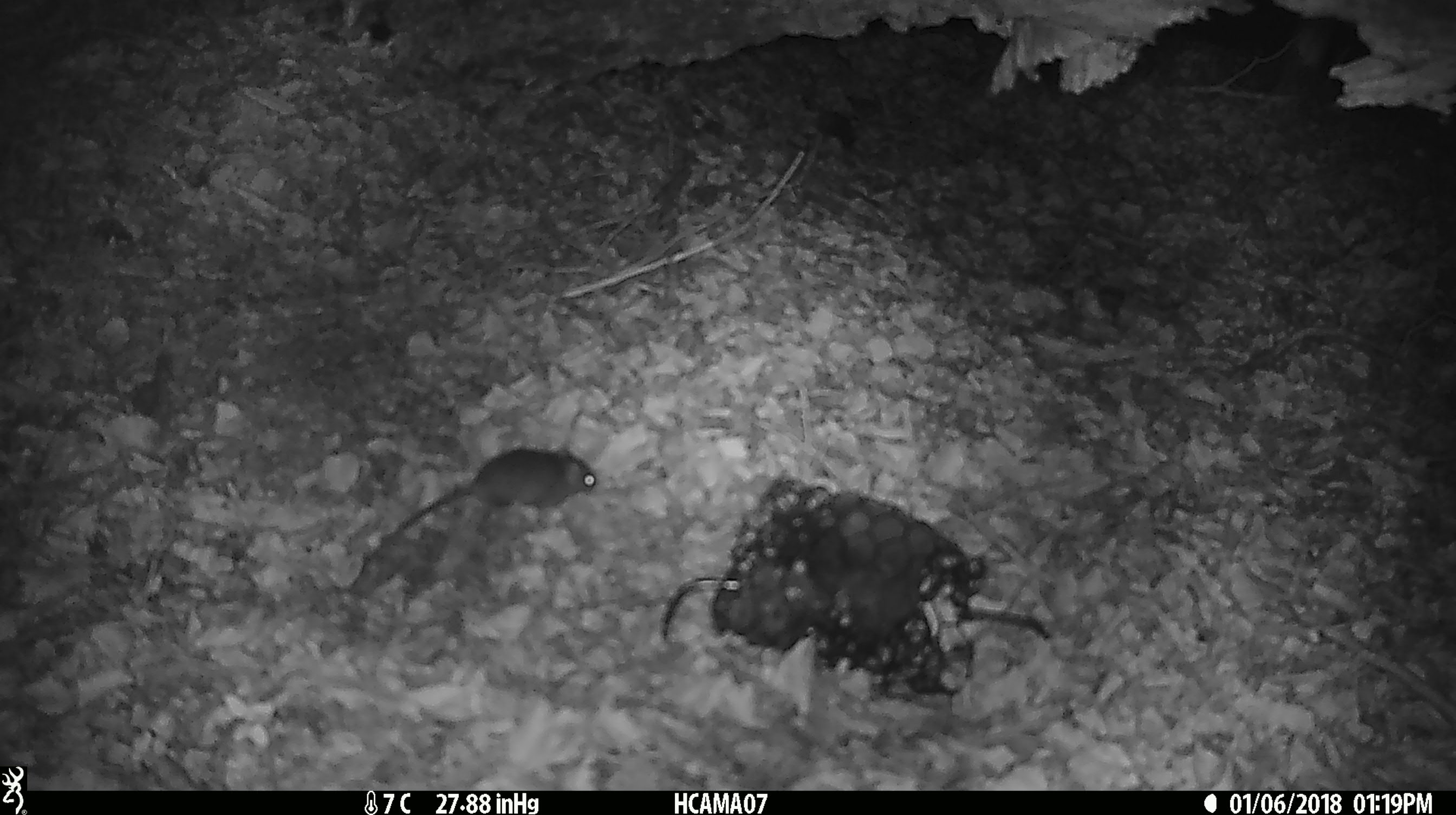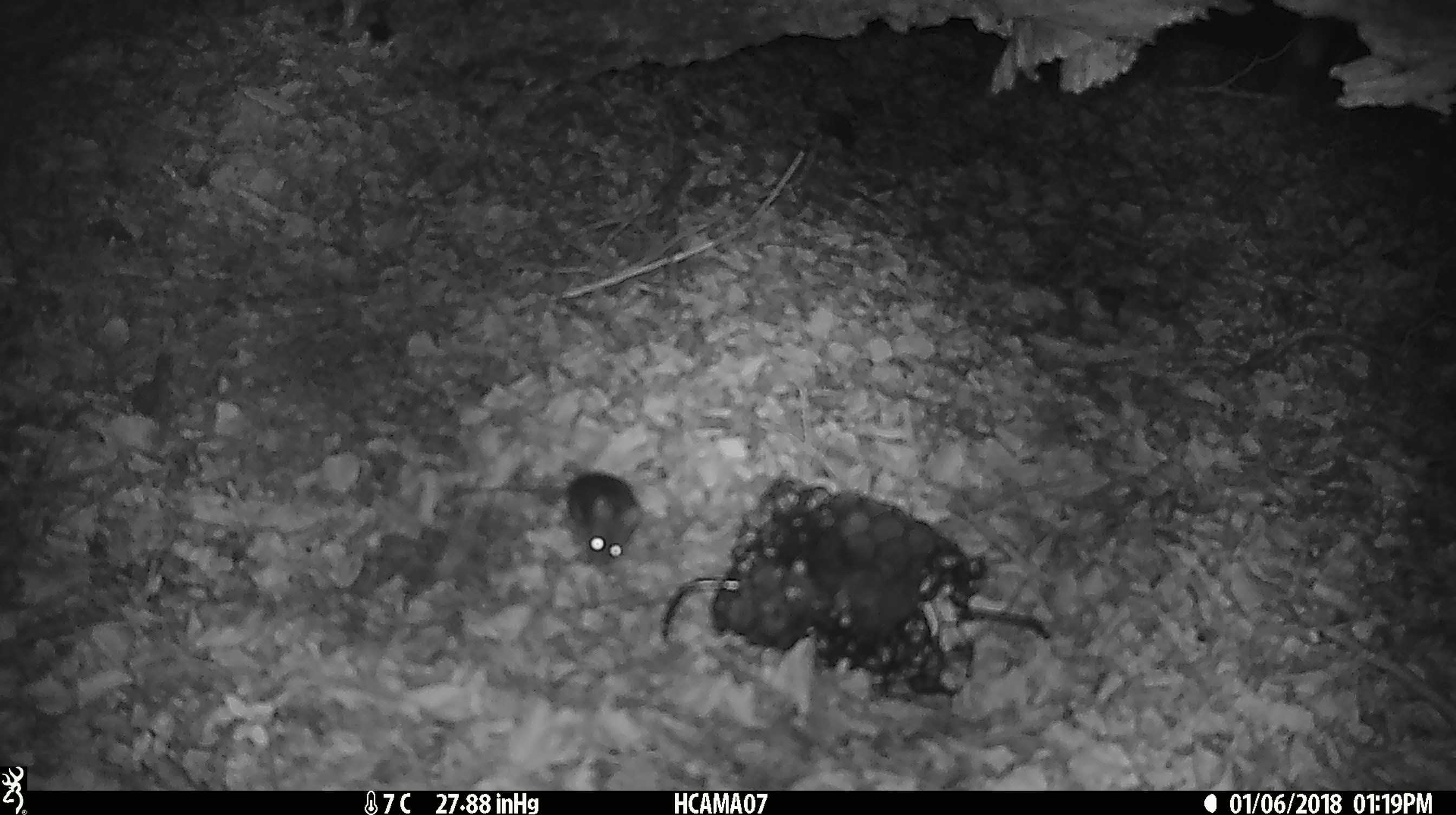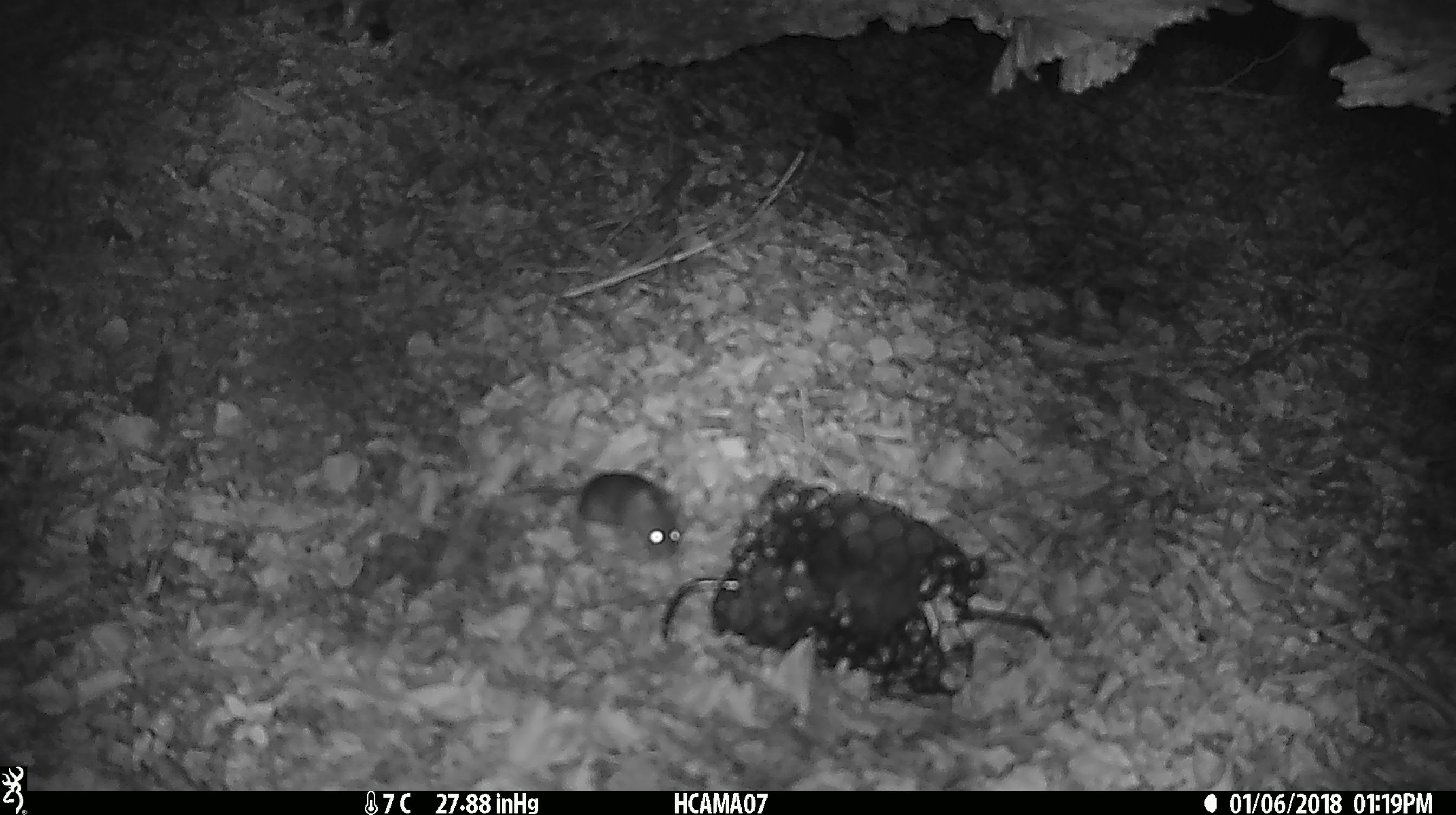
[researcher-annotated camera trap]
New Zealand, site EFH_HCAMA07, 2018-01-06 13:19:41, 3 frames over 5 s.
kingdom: Animalia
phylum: Chordata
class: Mammalia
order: Rodentia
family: Muridae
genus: Mus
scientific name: Mus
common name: mouse